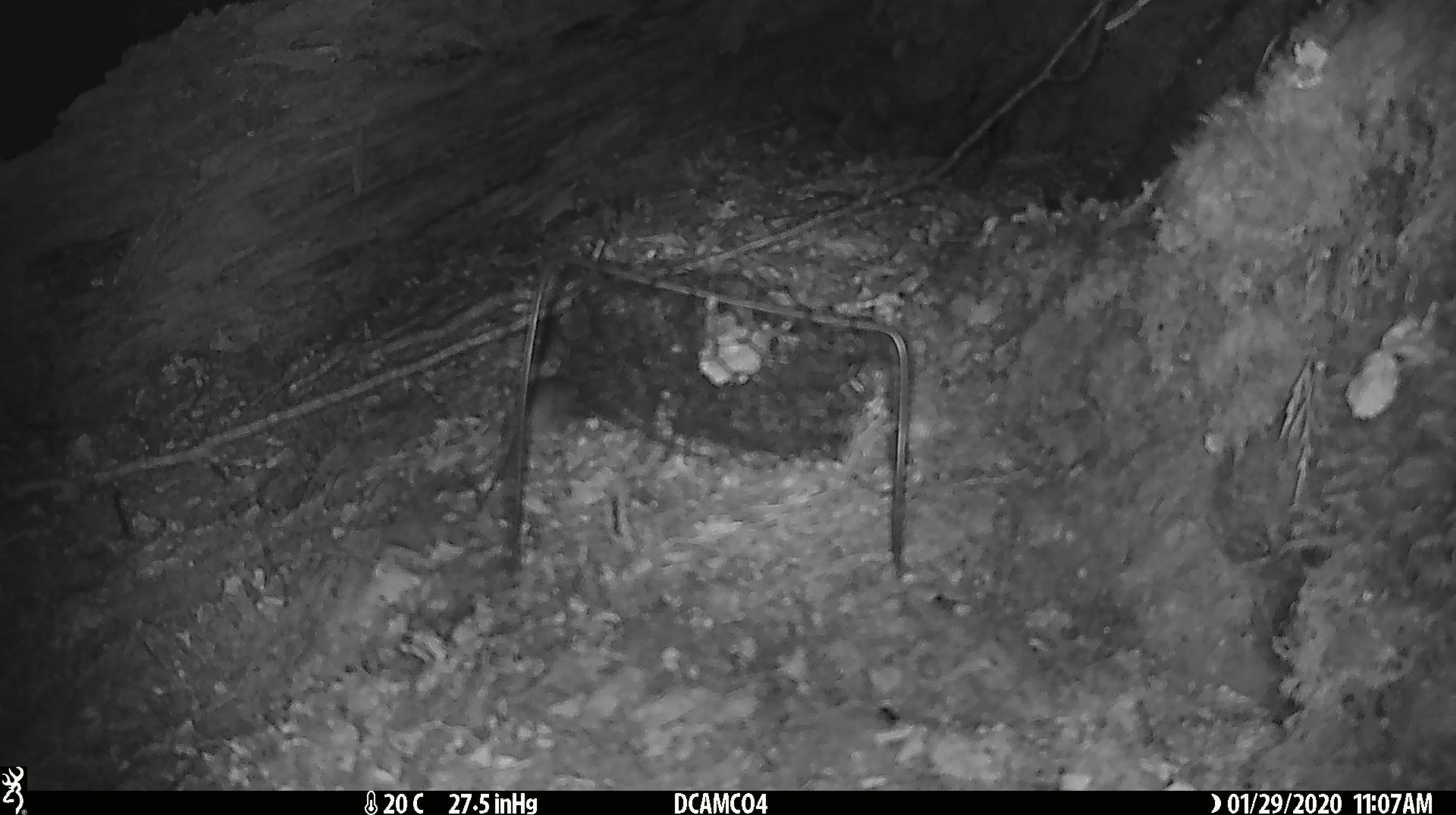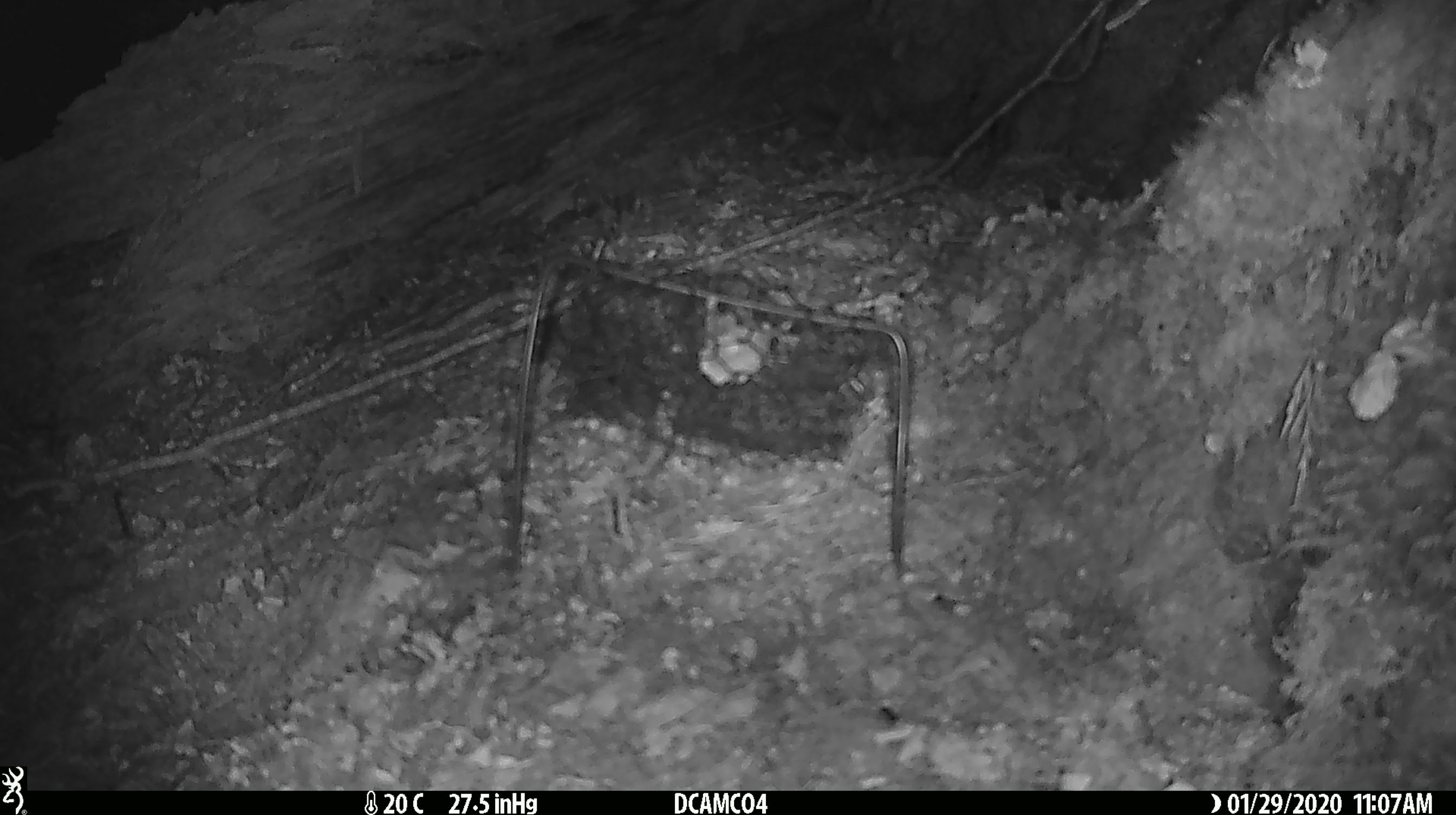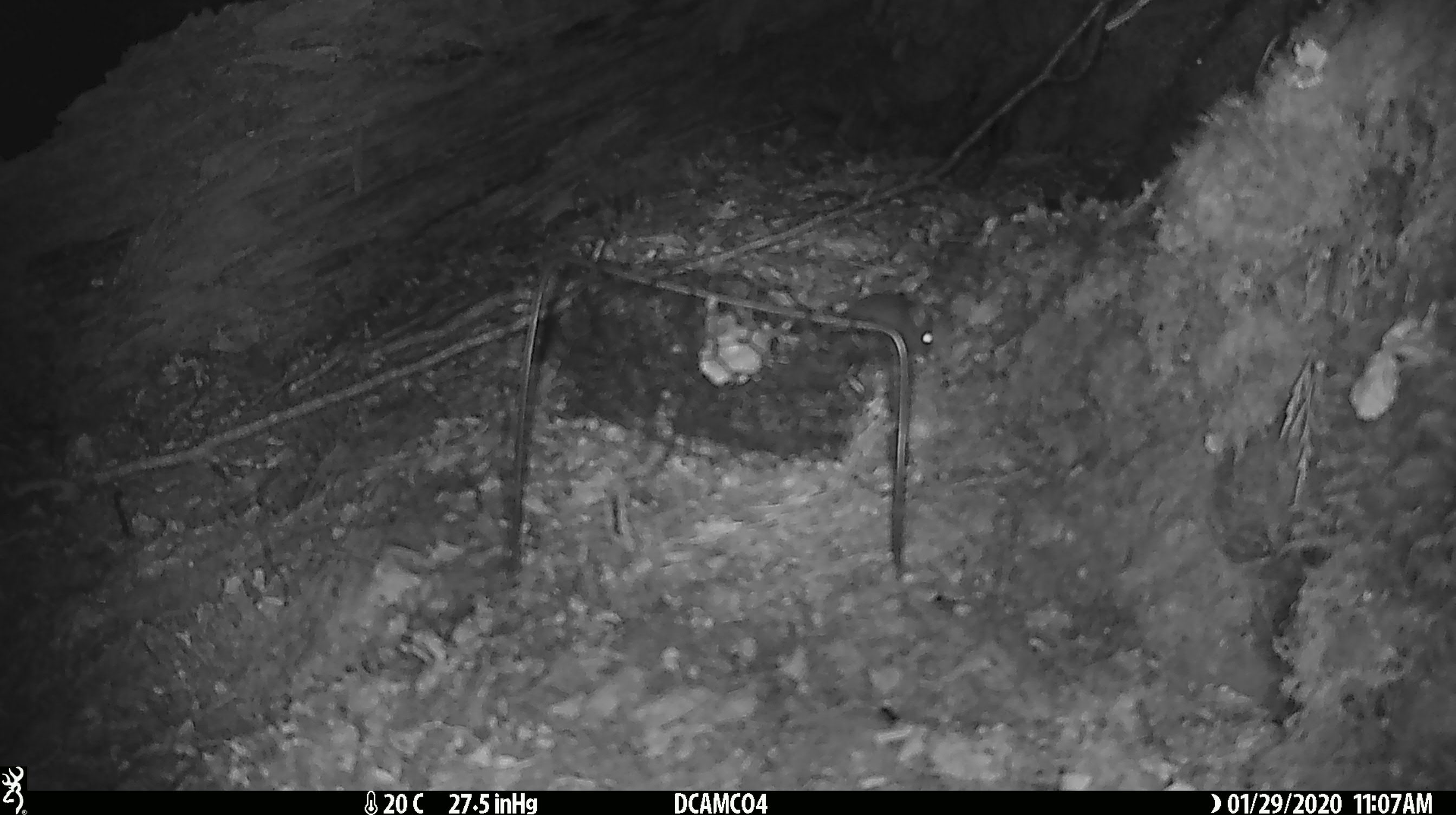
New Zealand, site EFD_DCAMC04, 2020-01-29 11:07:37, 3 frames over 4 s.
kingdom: Animalia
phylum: Chordata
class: Mammalia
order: Rodentia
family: Muridae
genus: Mus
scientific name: Mus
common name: mouse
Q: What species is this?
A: Mouse (Mus).